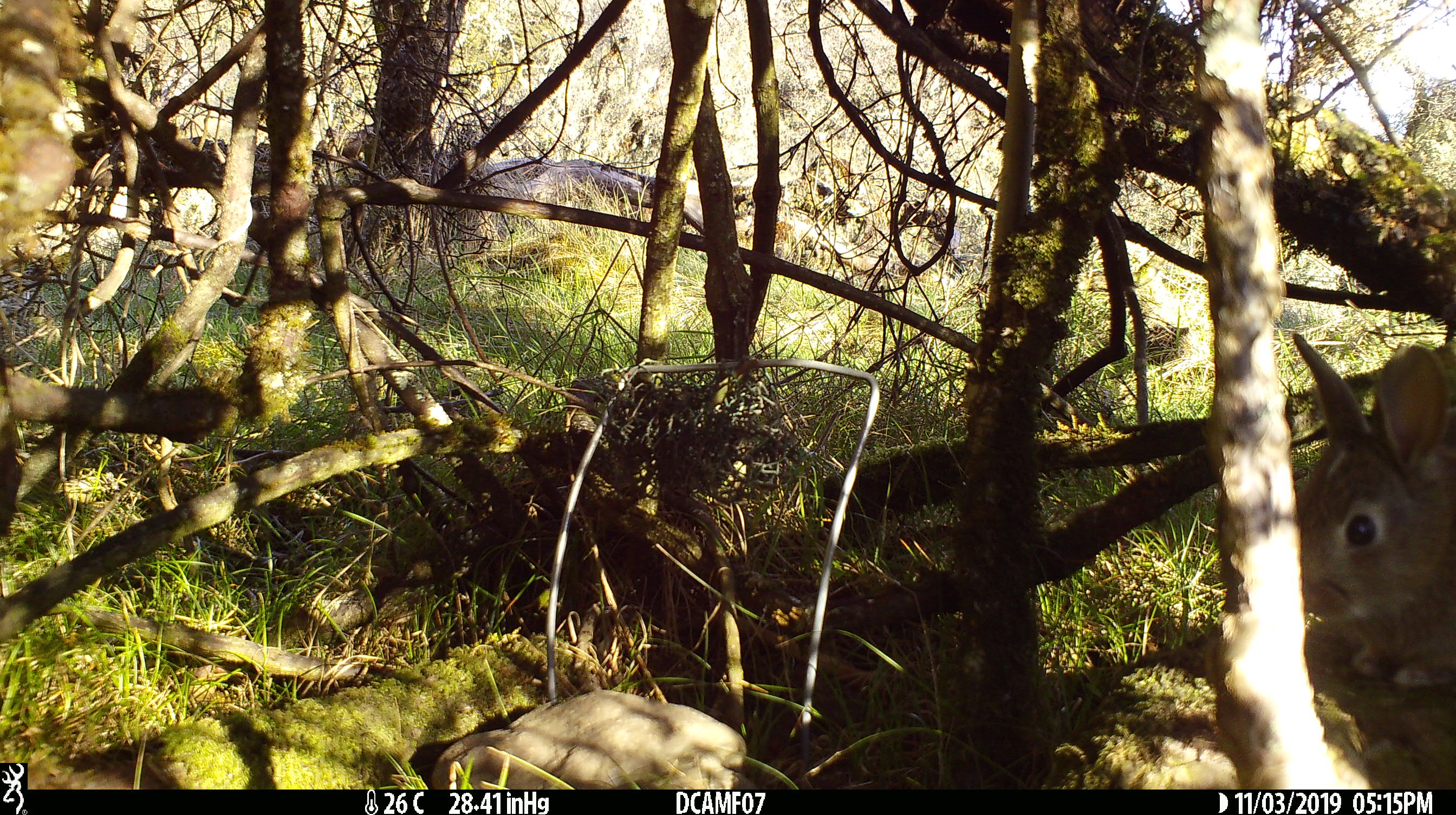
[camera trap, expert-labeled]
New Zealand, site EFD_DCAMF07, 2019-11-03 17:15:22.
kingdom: Animalia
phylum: Chordata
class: Mammalia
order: Lagomorpha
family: Leporidae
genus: Oryctolagus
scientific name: Oryctolagus cuniculus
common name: european rabbit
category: rabbit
Rabbit (european rabbit) (Oryctolagus cuniculus).